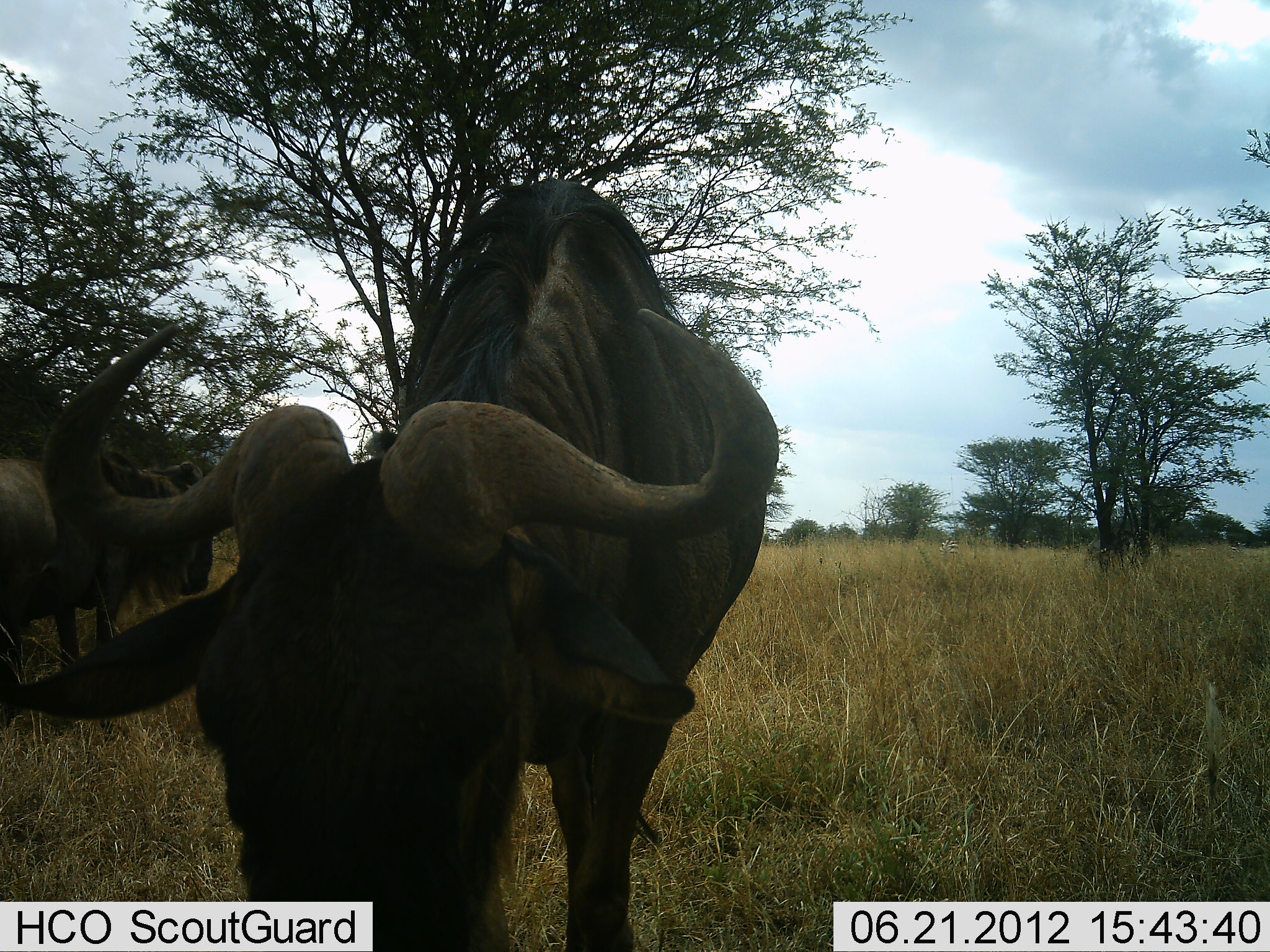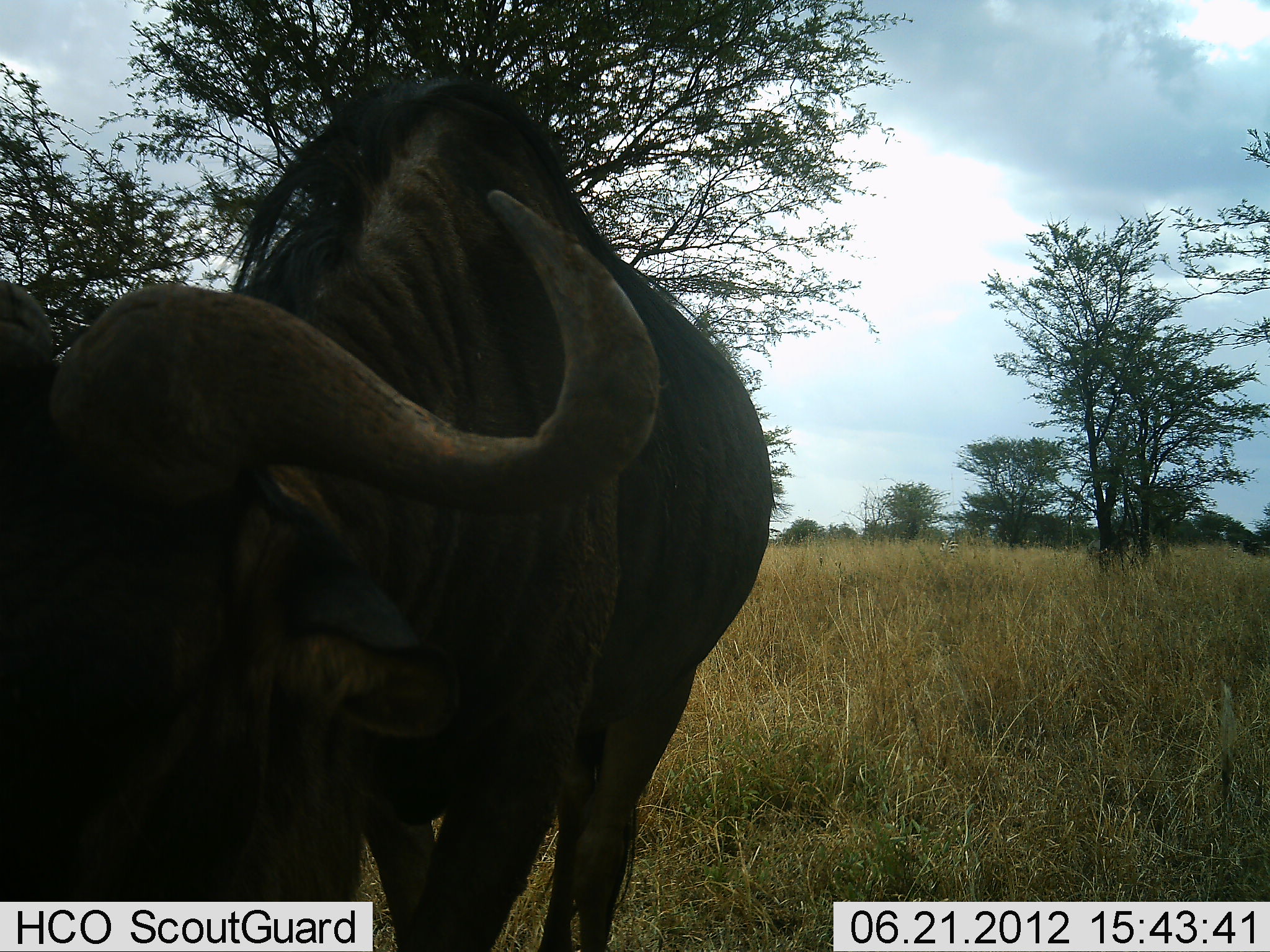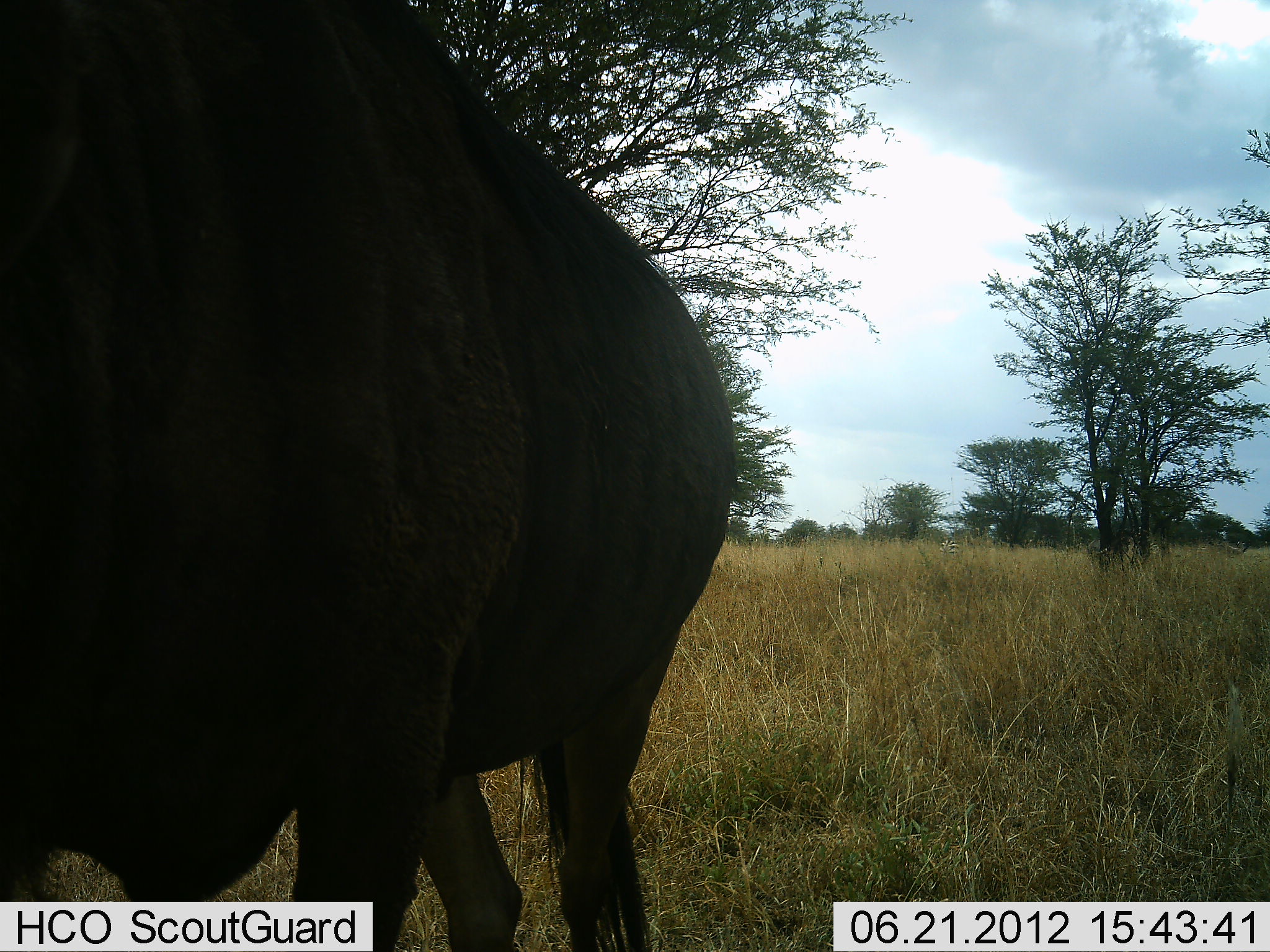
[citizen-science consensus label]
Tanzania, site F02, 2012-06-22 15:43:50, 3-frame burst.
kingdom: Animalia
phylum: Chordata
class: Mammalia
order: Artiodactyla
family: Bovidae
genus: Connochaetes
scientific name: Connochaetes taurinus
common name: blue wildebeest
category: wildebeest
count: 2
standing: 50%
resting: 0%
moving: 60%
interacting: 10%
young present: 0%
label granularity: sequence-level